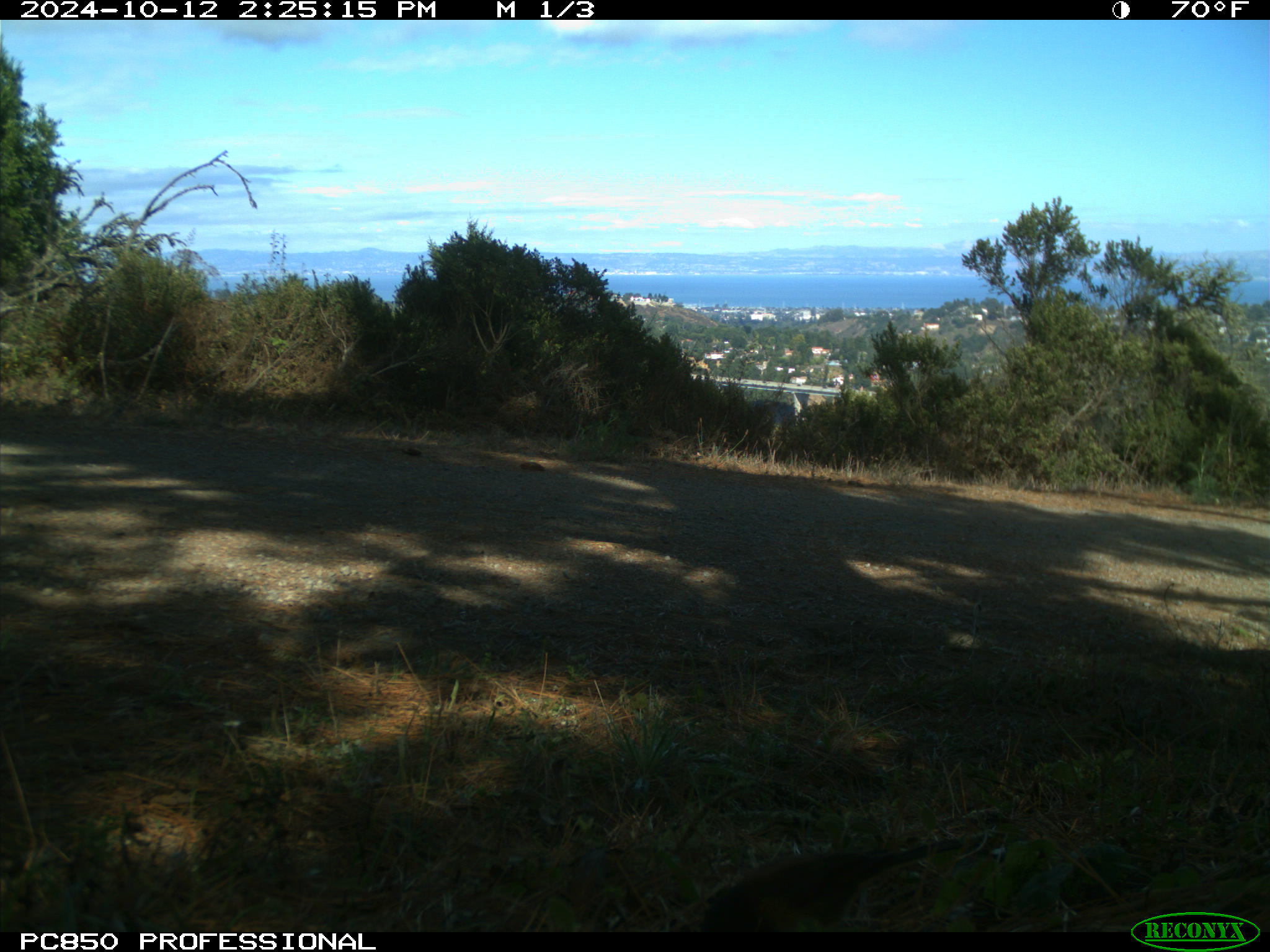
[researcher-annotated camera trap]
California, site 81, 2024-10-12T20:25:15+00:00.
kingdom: Animalia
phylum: Chordata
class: Aves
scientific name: Aves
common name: bird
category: unknown bird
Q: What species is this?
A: Unknown bird (bird) (Aves).